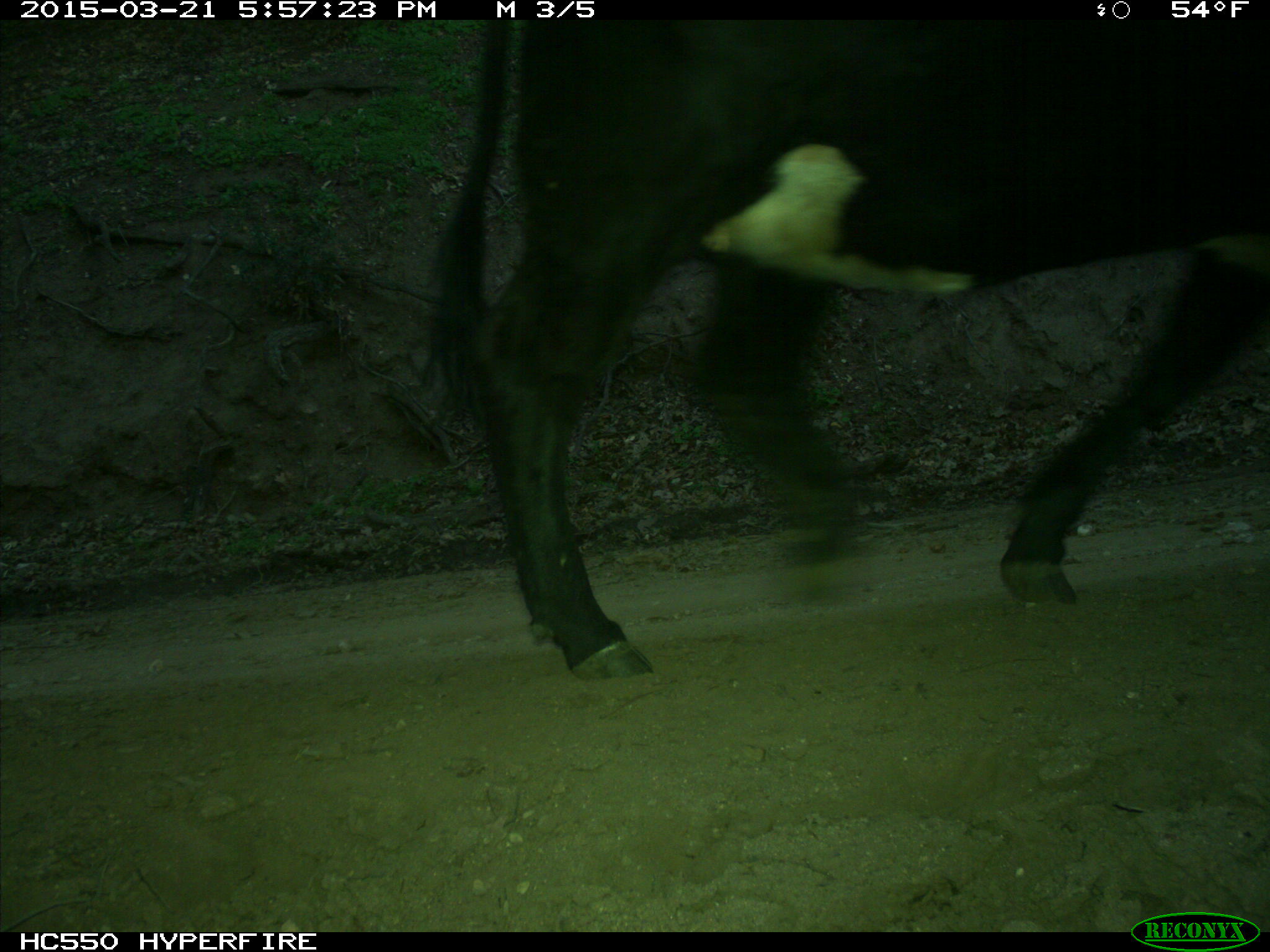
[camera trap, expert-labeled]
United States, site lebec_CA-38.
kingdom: Animalia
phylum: Chordata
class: Mammalia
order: Artiodactyla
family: Bovidae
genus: Bos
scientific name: Bos taurus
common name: domestic cow